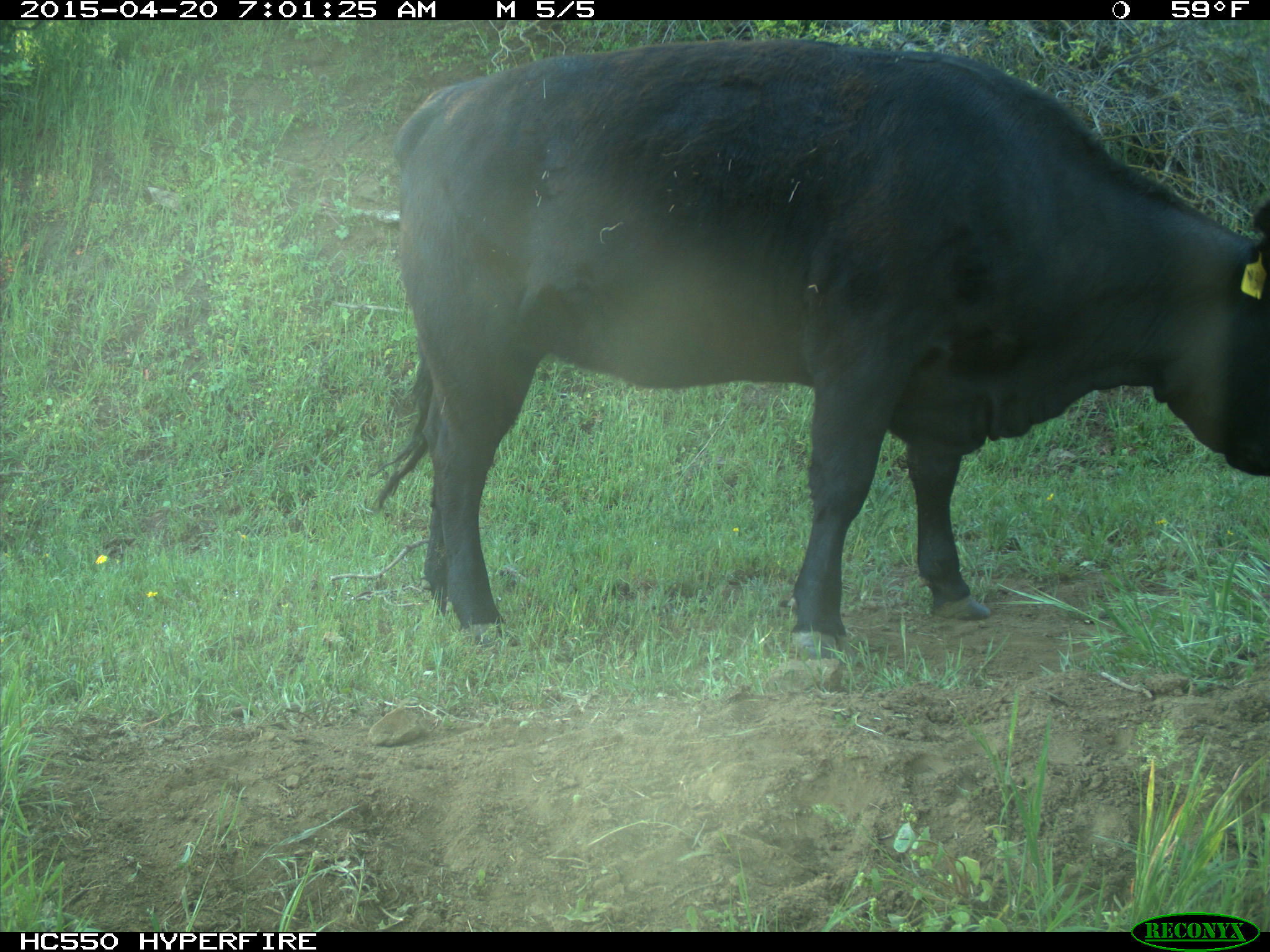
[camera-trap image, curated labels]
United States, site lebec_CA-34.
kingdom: Animalia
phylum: Chordata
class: Mammalia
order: Artiodactyla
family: Bovidae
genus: Bos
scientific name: Bos taurus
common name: domestic cow